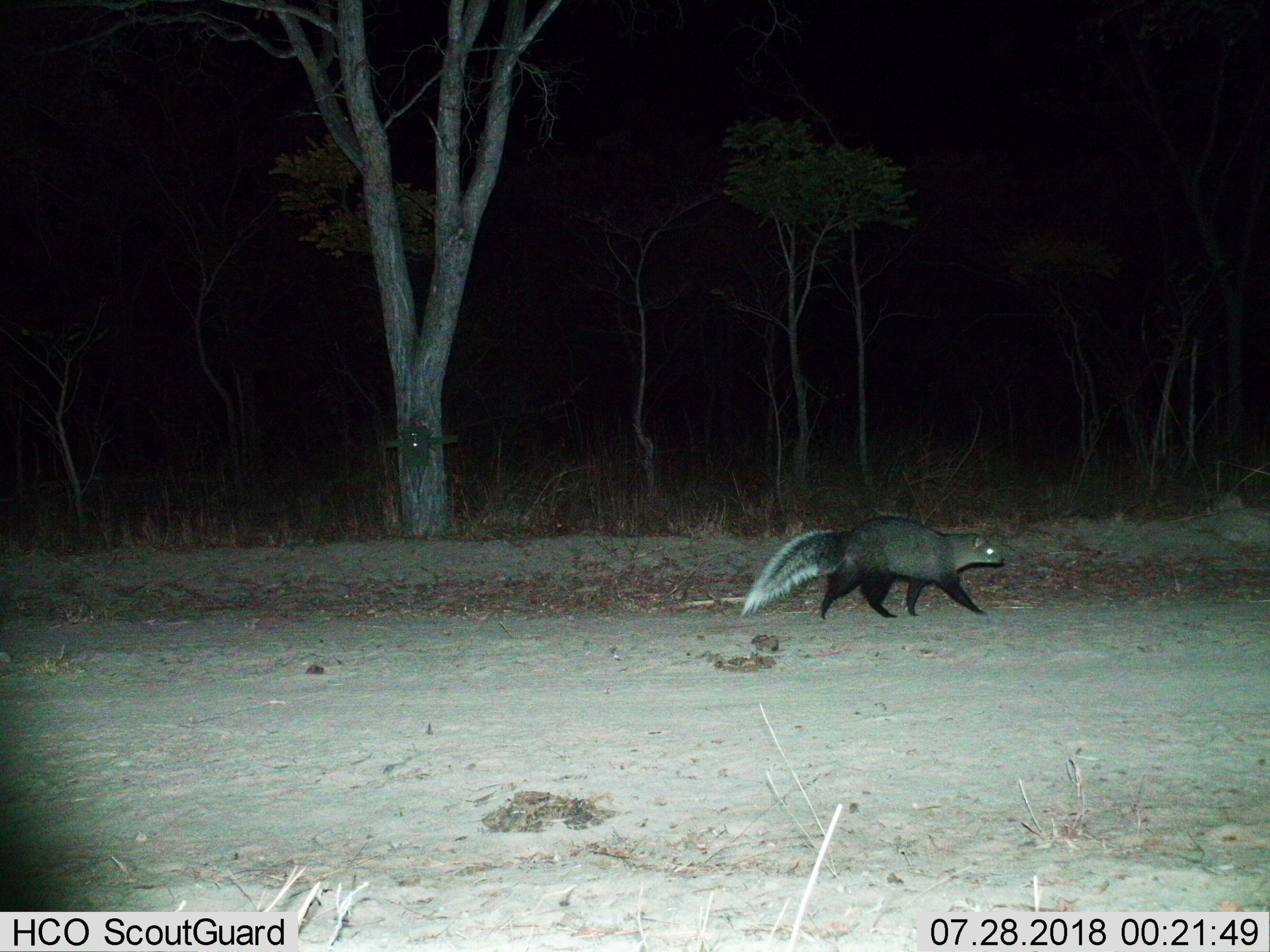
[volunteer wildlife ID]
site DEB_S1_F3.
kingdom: Animalia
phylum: Chordata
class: Mammalia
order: Carnivora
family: Herpestidae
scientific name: Herpestidae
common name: mongoose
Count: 1.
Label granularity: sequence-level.